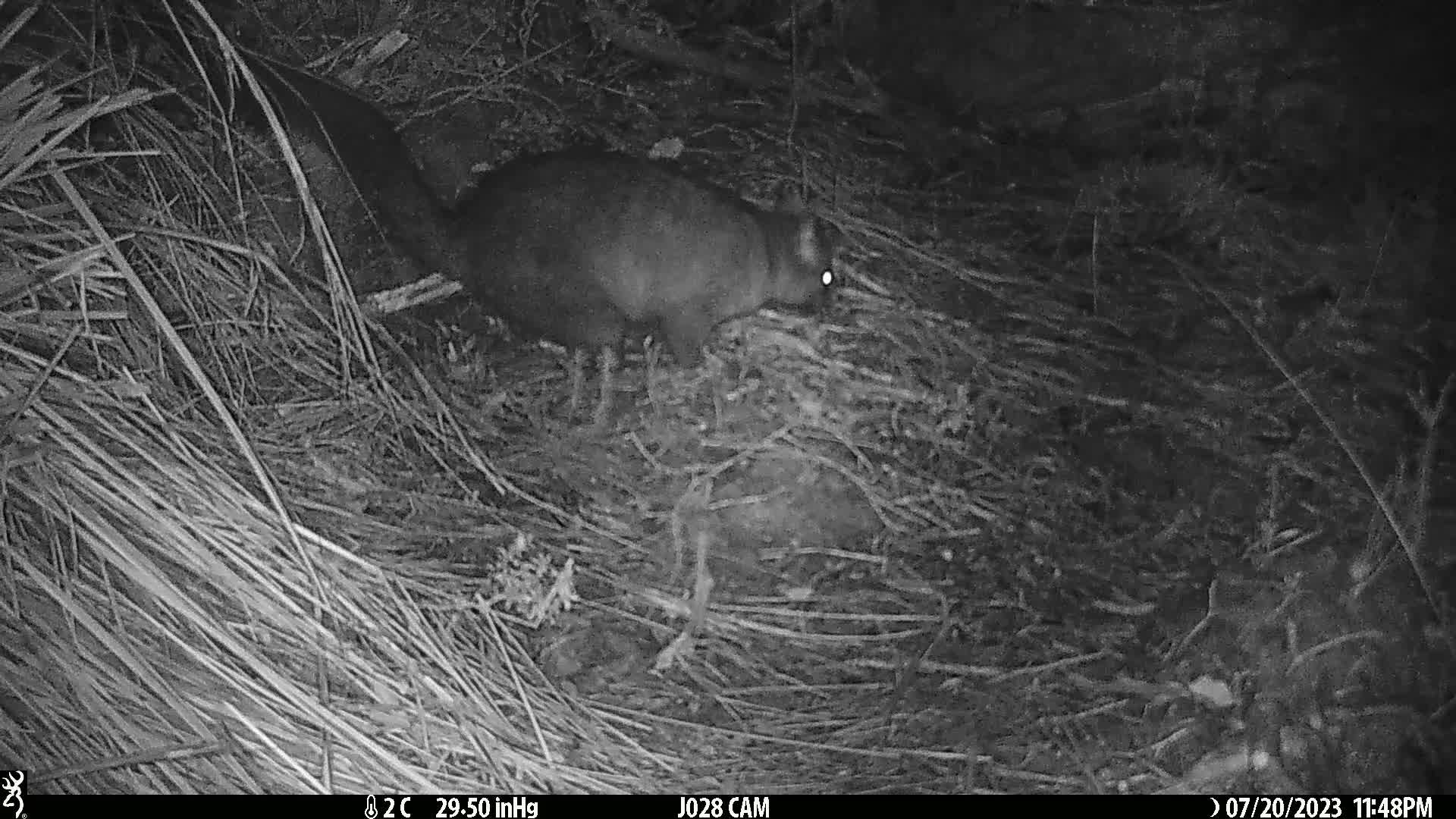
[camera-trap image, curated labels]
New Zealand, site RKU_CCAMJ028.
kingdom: Animalia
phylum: Chordata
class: Mammalia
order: Diprotodontia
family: Phalangeridae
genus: Trichosurus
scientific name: Trichosurus vulpecula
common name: common brushtail possum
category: possum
Possum (common brushtail possum) (Trichosurus vulpecula).